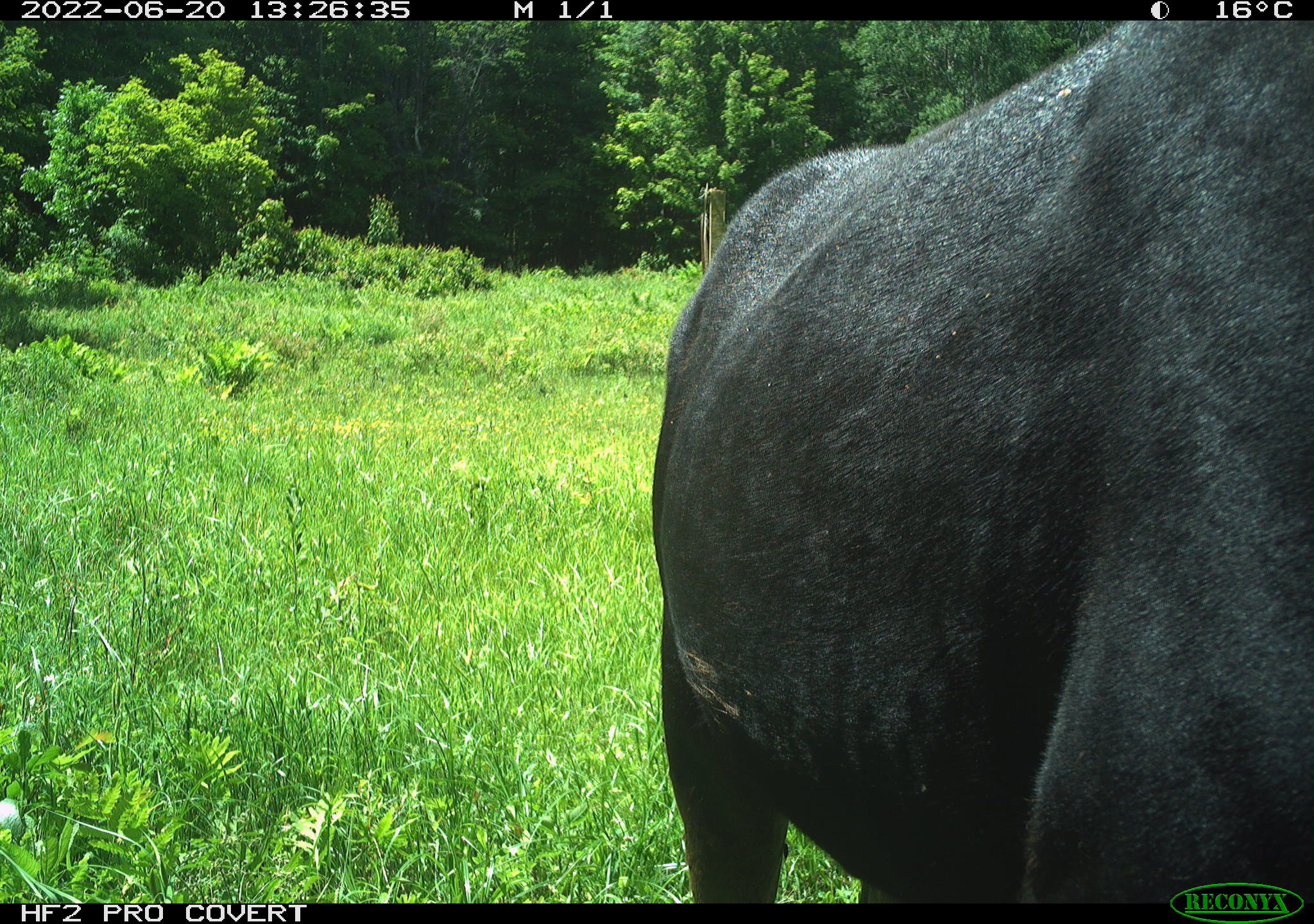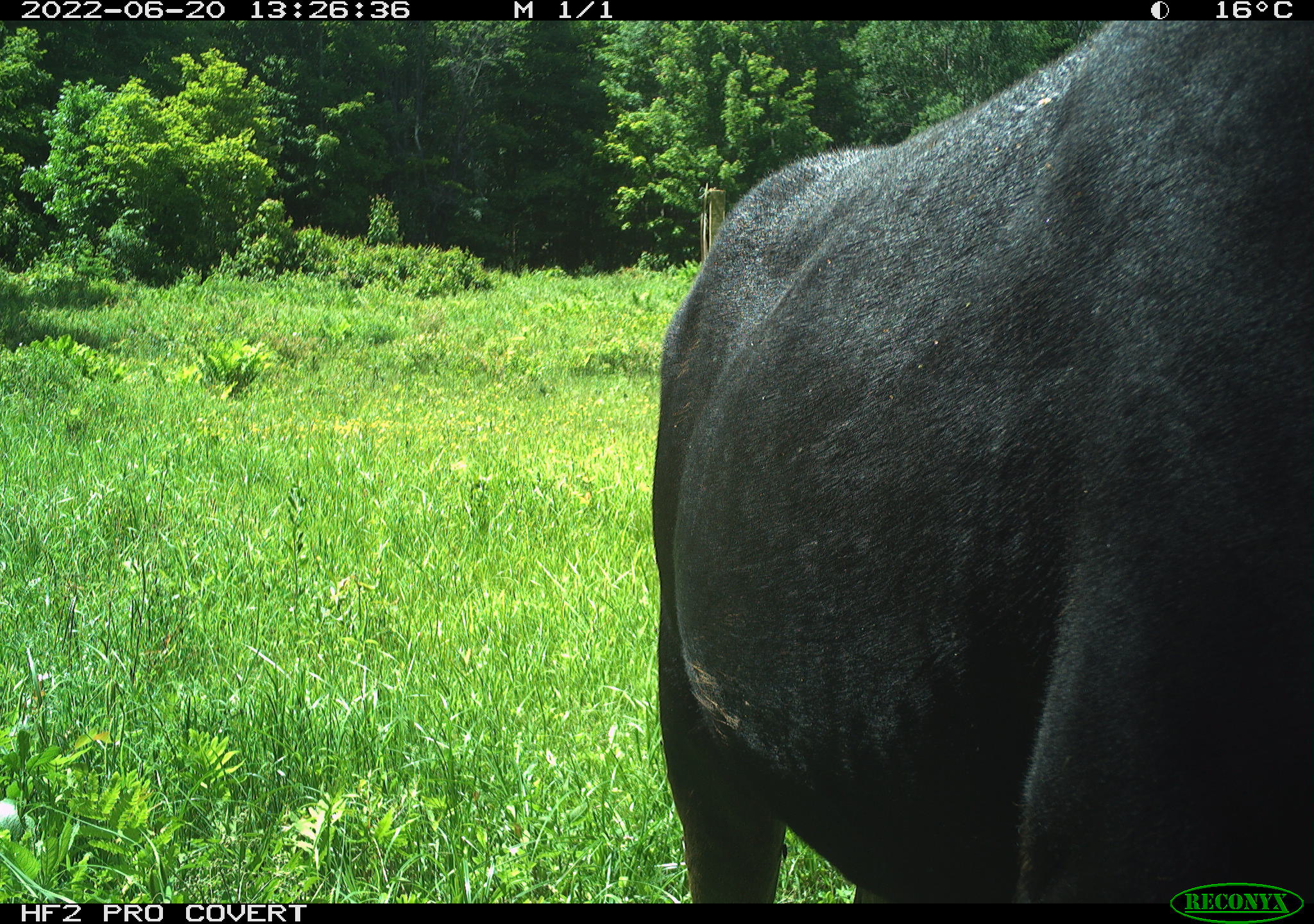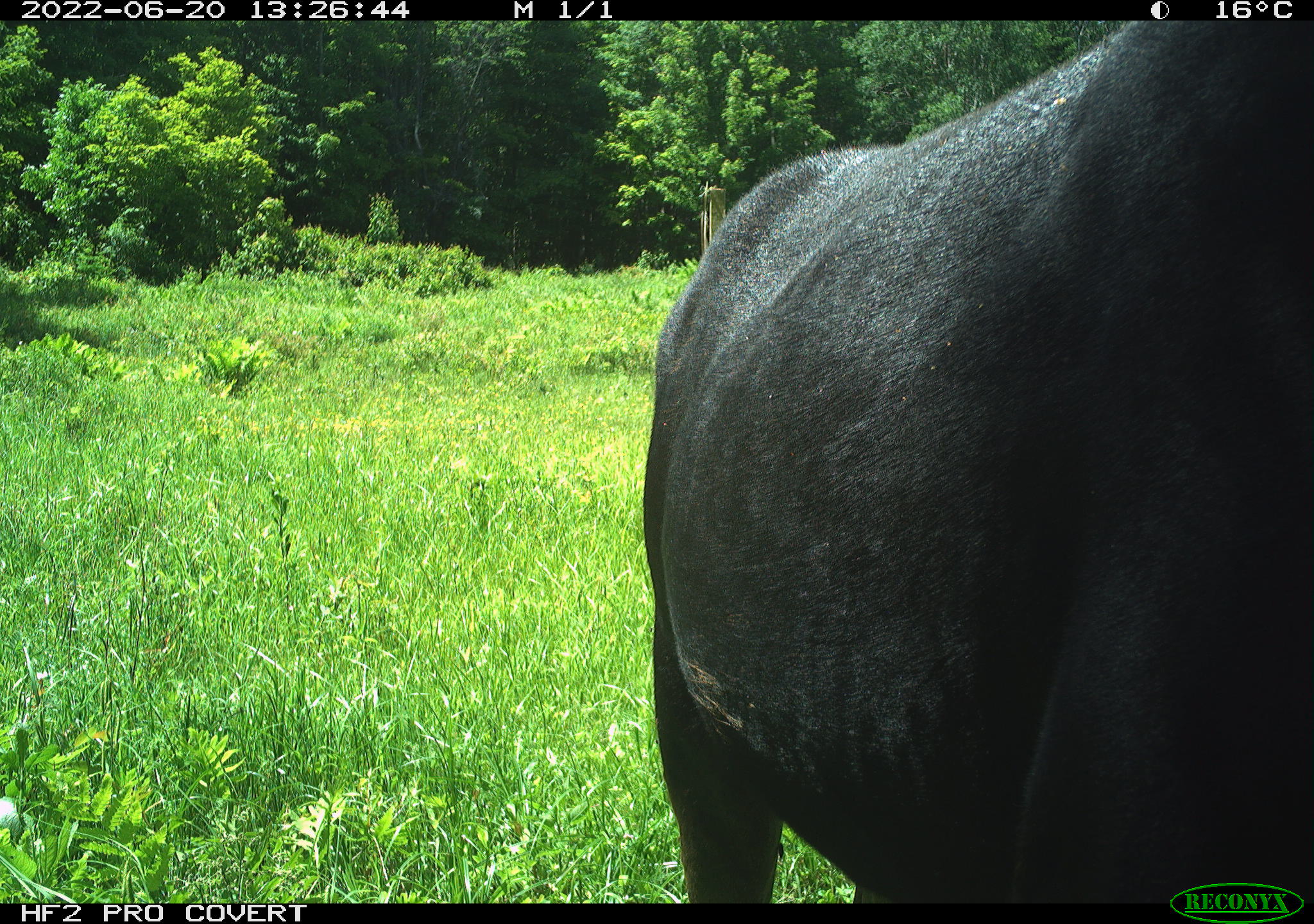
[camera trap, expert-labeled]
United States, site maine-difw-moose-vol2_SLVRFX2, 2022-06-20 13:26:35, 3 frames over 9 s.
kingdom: Animalia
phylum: Chordata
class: Mammalia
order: Artiodactyla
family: Cervidae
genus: Alces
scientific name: Alces alces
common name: moose